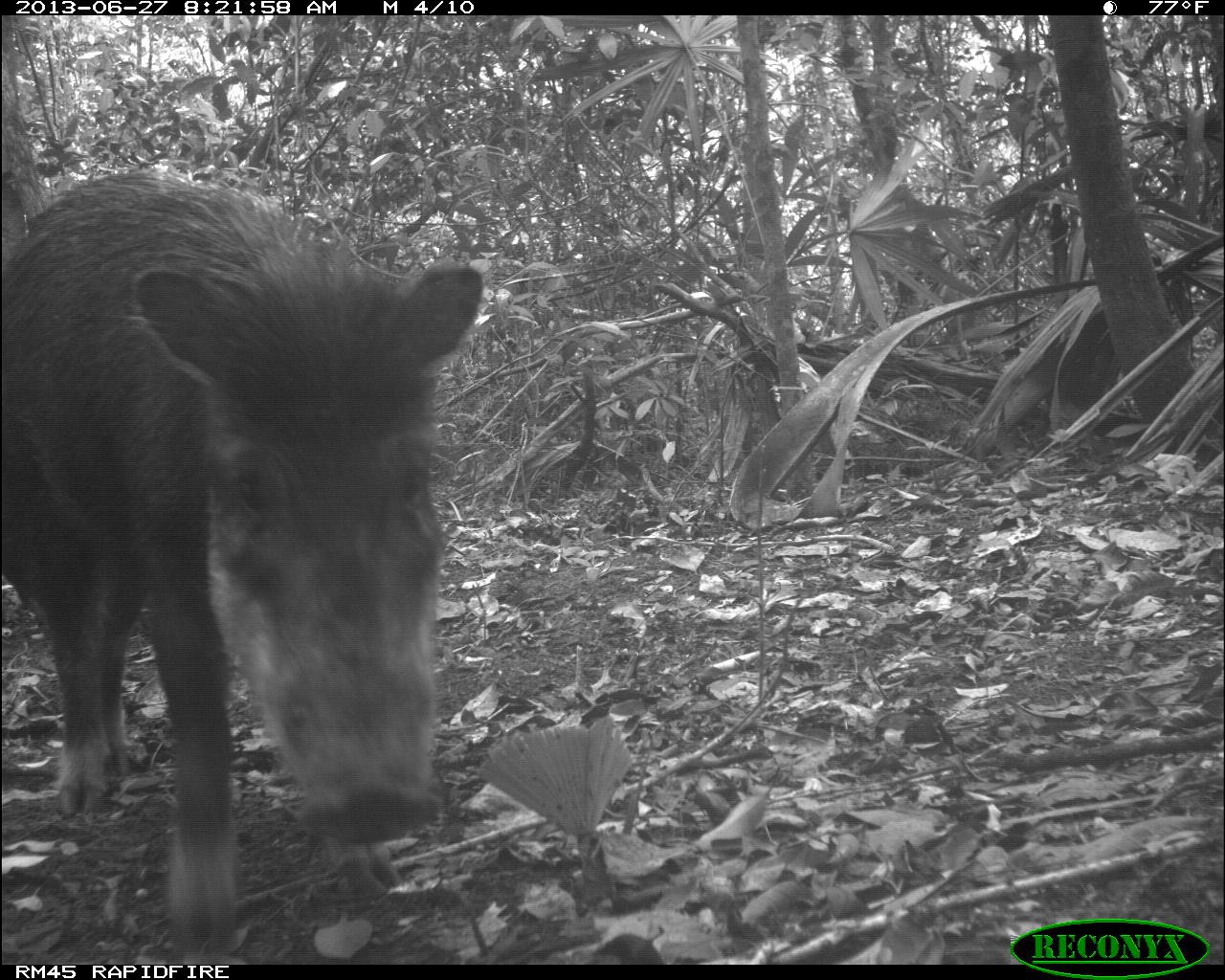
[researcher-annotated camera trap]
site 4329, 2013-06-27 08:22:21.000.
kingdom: Animalia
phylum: Chordata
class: Mammalia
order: Artiodactyla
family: Tayassuidae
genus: Tayassu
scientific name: Tayassu pecari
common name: white-lipped peccary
Tayassu pecari (white-lipped peccary), count 3.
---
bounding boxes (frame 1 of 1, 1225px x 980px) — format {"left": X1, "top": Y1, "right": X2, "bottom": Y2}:
tayassu pecari: {"left": 1, "top": 161, "right": 486, "bottom": 964}